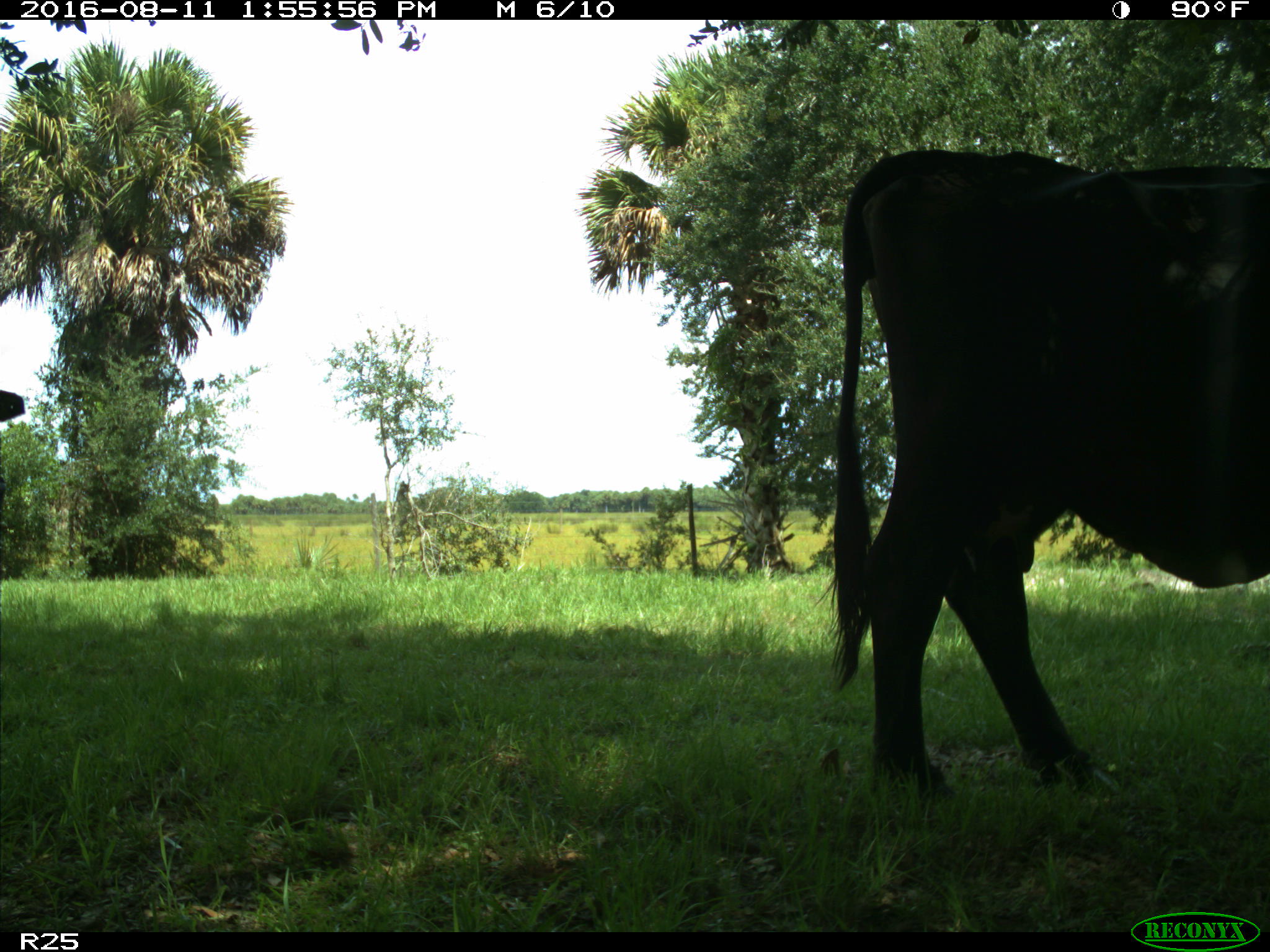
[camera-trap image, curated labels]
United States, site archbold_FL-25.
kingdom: Animalia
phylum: Chordata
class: Mammalia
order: Artiodactyla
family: Bovidae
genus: Bos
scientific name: Bos taurus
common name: domestic cow